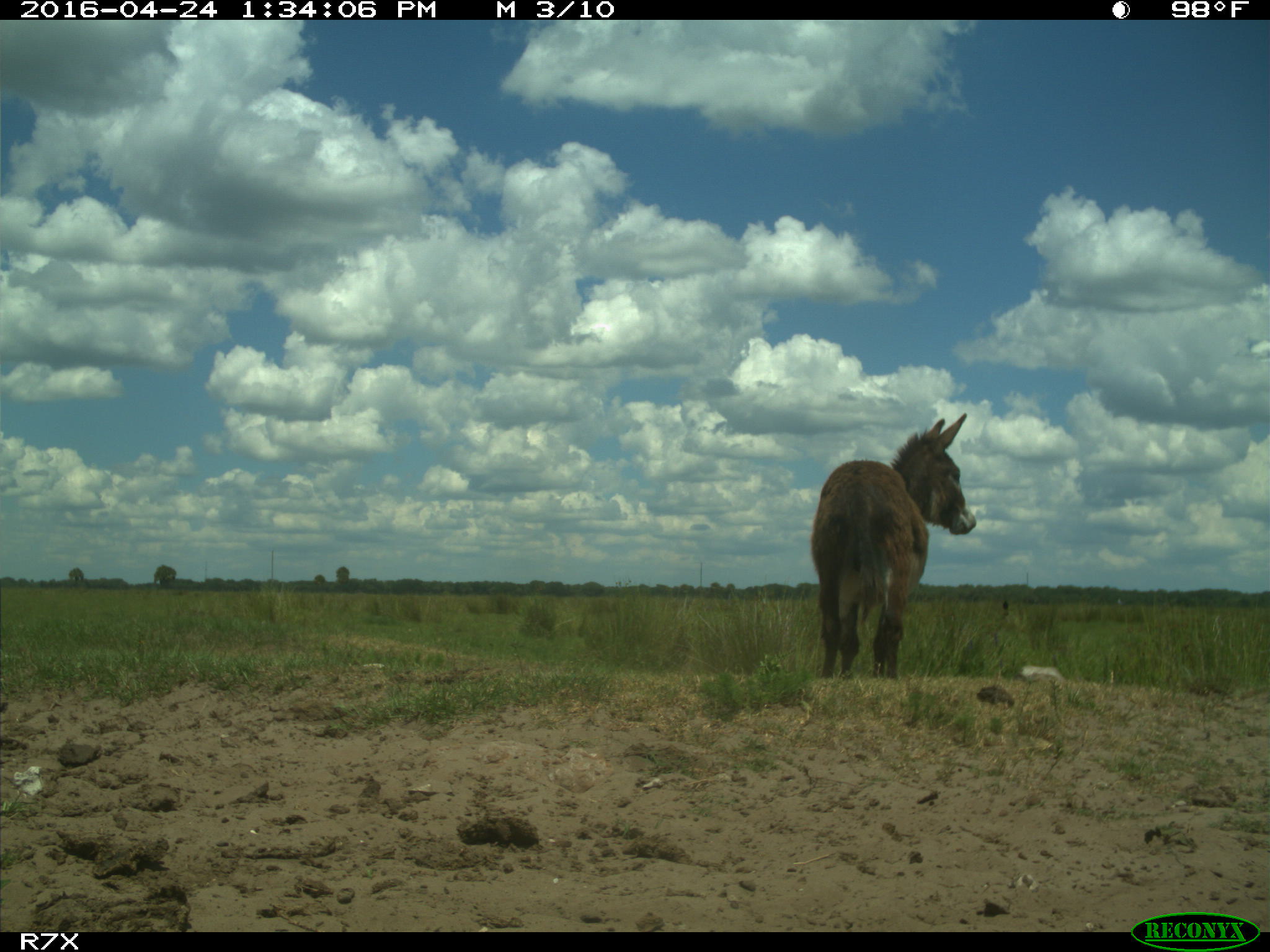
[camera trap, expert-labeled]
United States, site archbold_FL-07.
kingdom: Animalia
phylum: Chordata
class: Mammalia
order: Artiodactyla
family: Bovidae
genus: Bos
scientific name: Bos taurus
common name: domestic cow